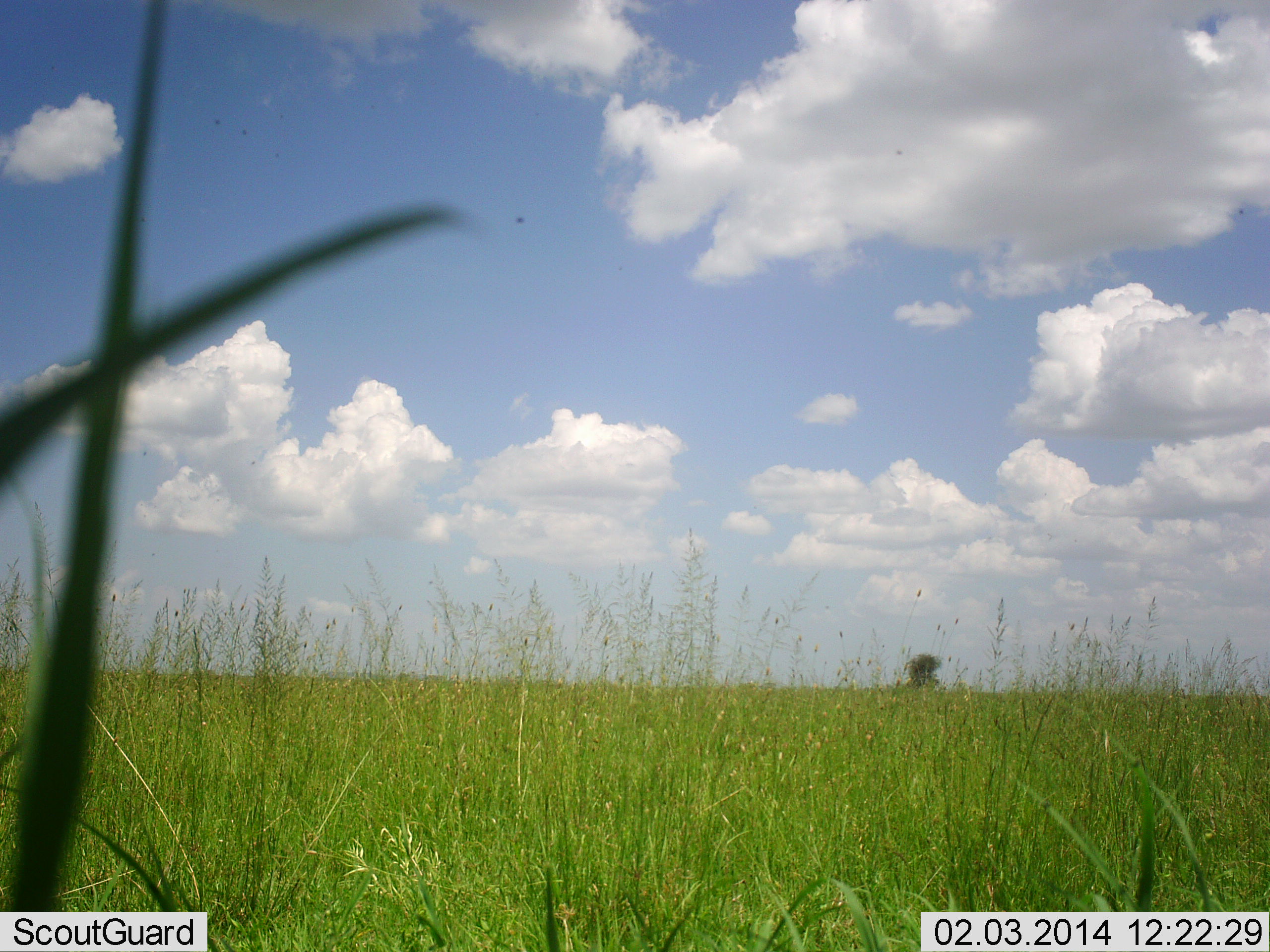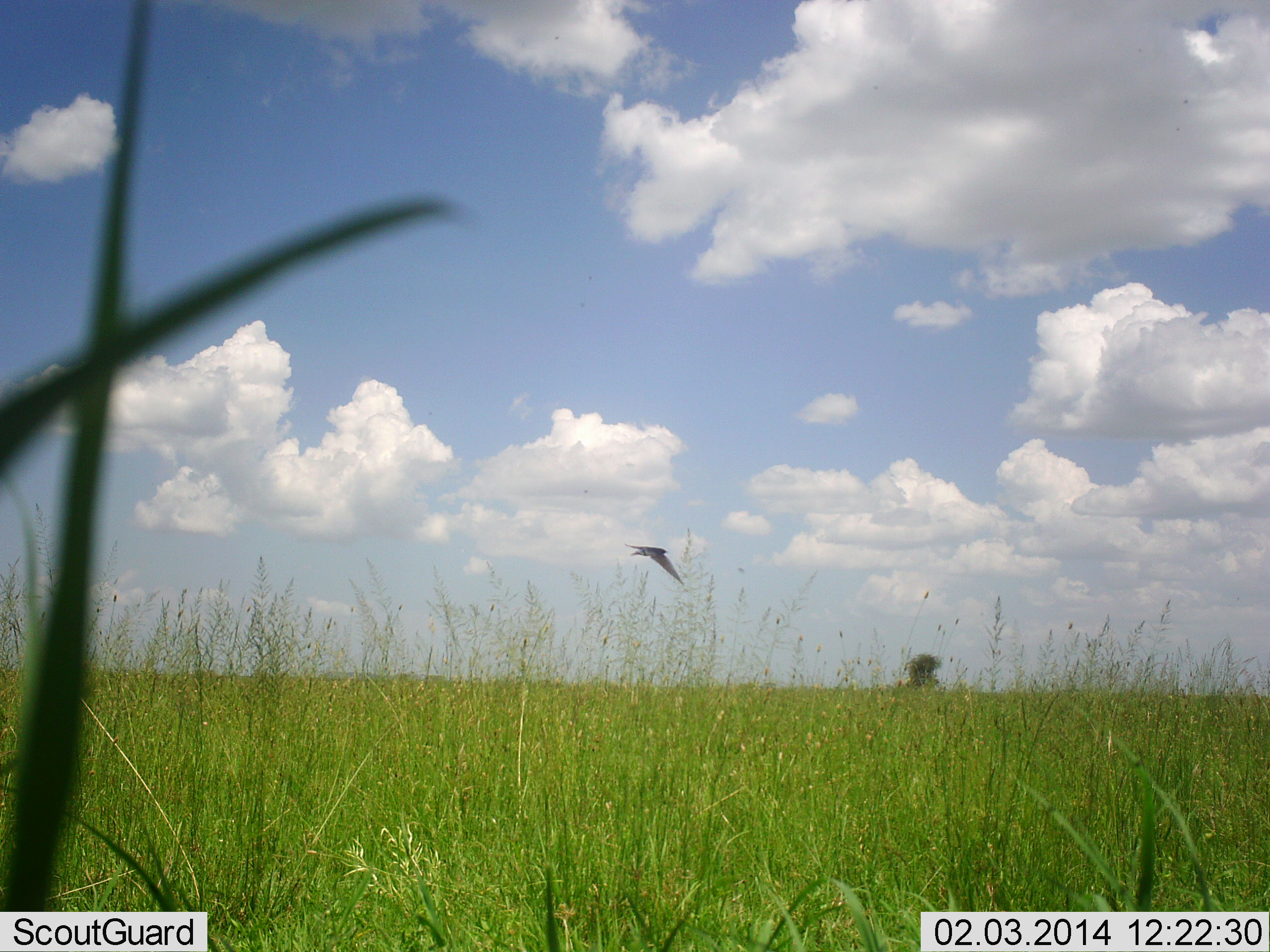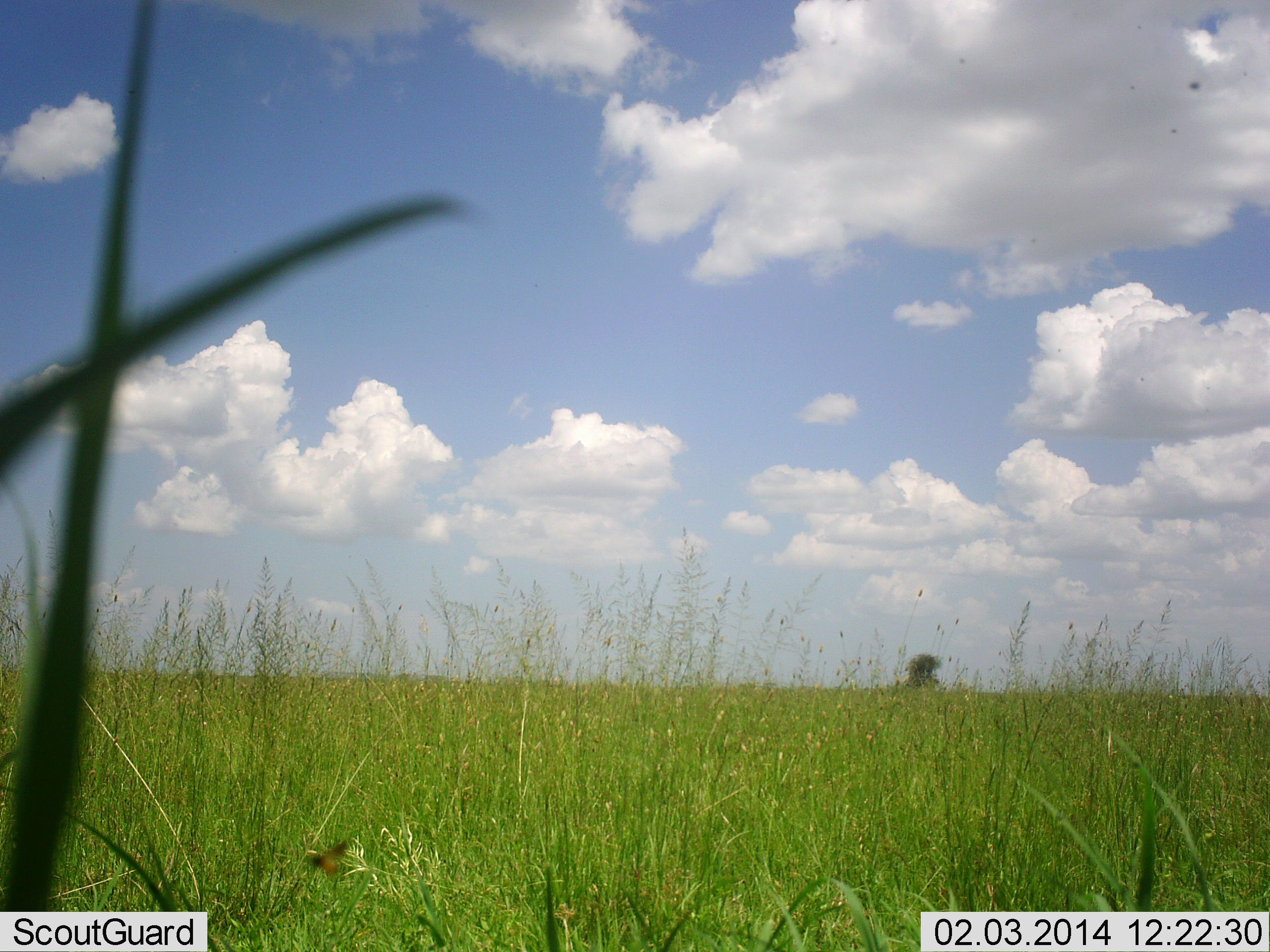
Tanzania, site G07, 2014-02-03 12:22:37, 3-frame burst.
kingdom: Animalia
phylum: Chordata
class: Aves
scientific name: Aves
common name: bird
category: otherbird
Otherbird (bird) (Aves), count 1. Behavior (volunteer vote fractions): standing 0%, resting 0%, moving 100%, interacting 0%. Young present (vote fraction): 0%. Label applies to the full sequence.